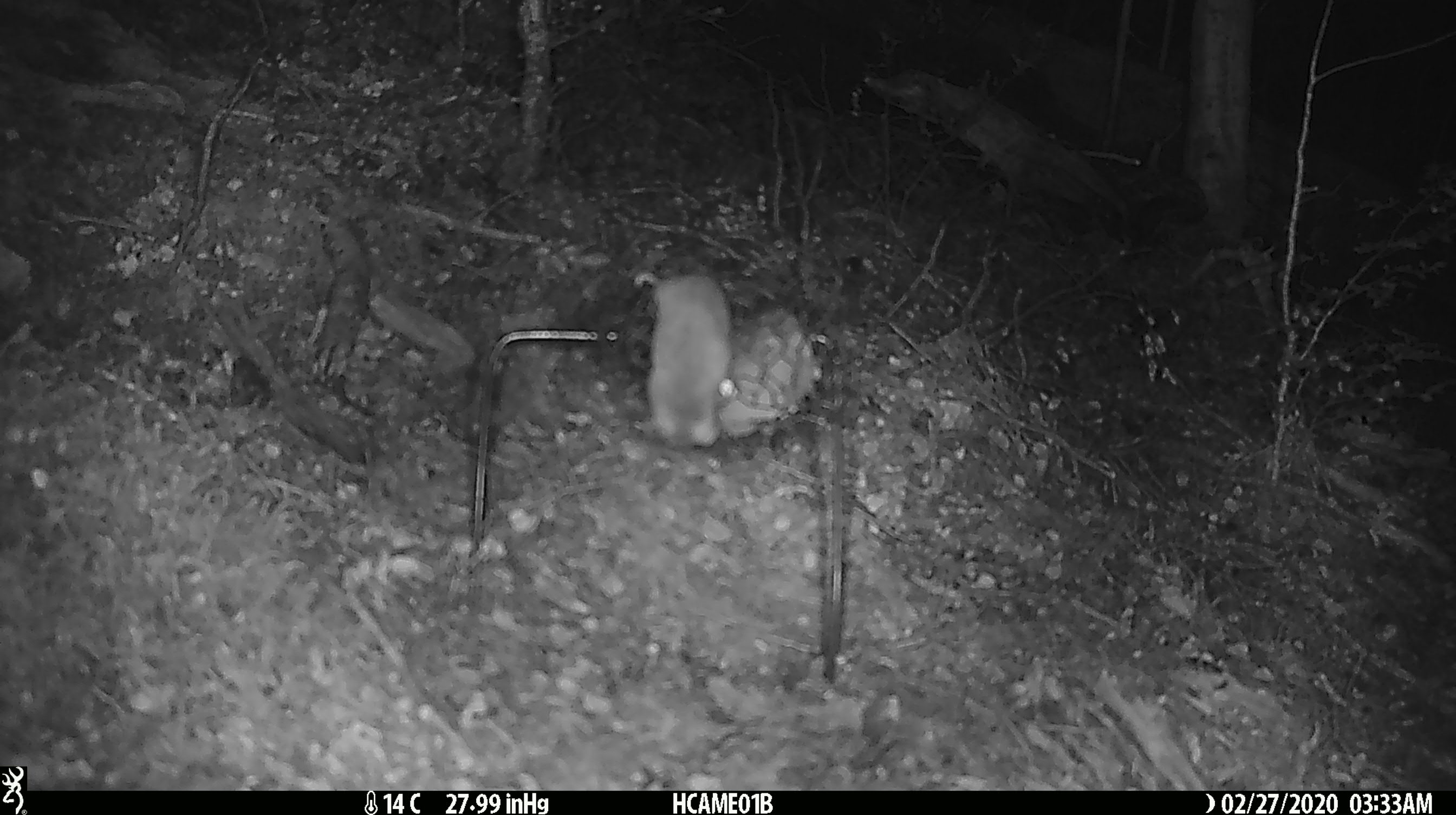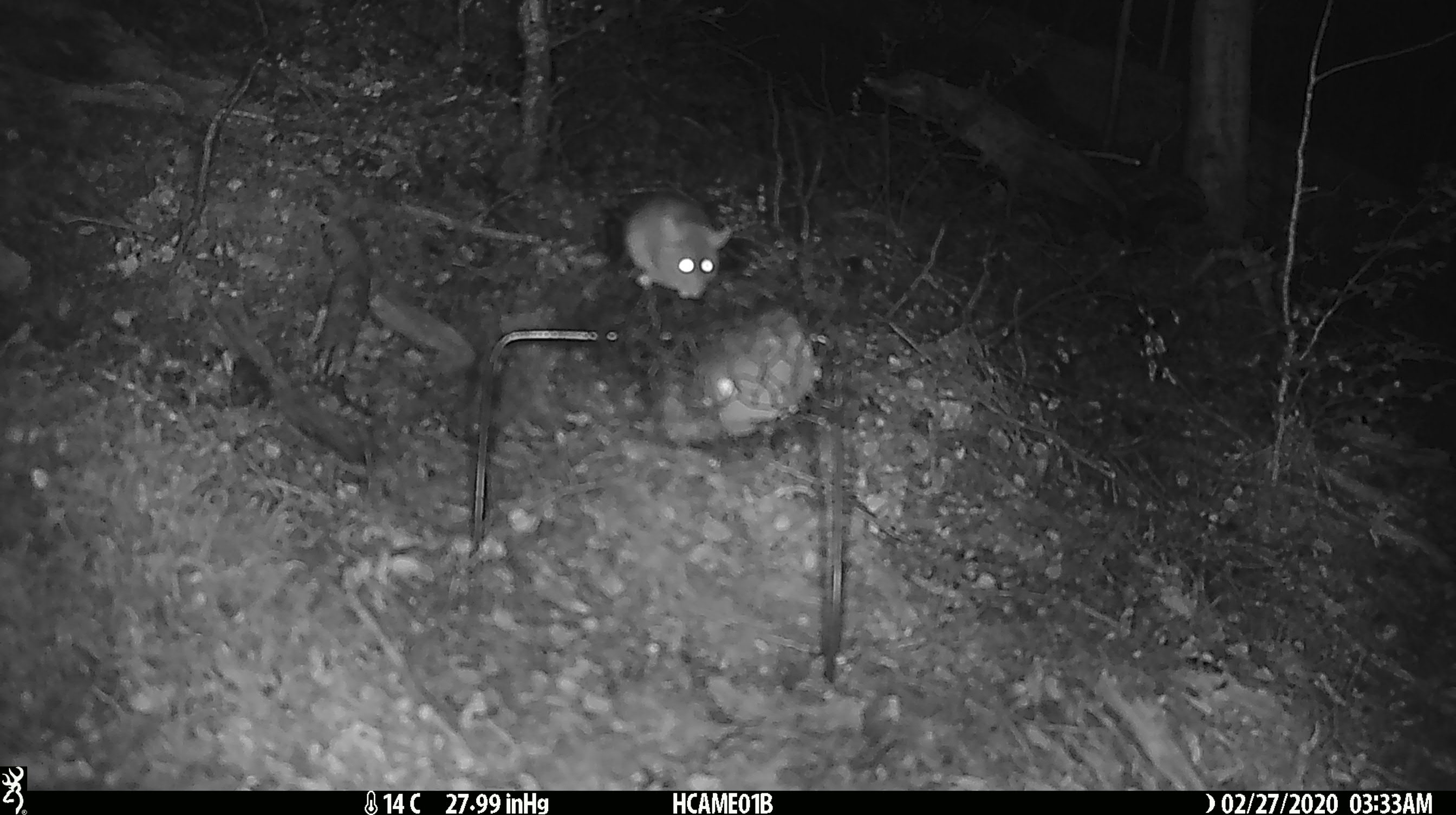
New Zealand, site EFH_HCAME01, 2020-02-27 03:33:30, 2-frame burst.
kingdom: Animalia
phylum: Chordata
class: Mammalia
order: Rodentia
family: Muridae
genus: Mus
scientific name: Mus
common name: mouse